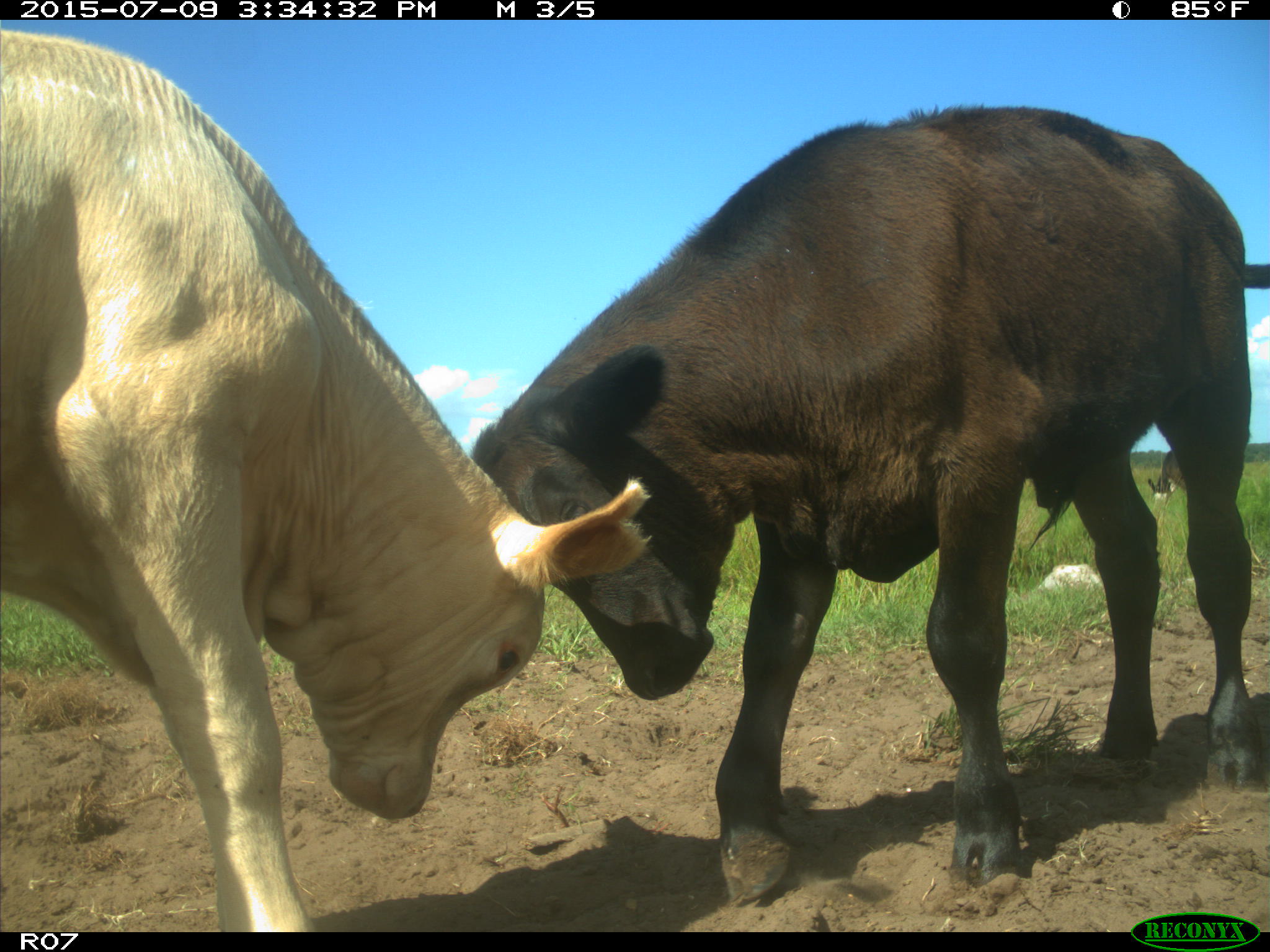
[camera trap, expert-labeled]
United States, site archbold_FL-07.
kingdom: Animalia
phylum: Chordata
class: Mammalia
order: Artiodactyla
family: Bovidae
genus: Bos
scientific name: Bos taurus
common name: domestic cow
Bos taurus (domestic cow).